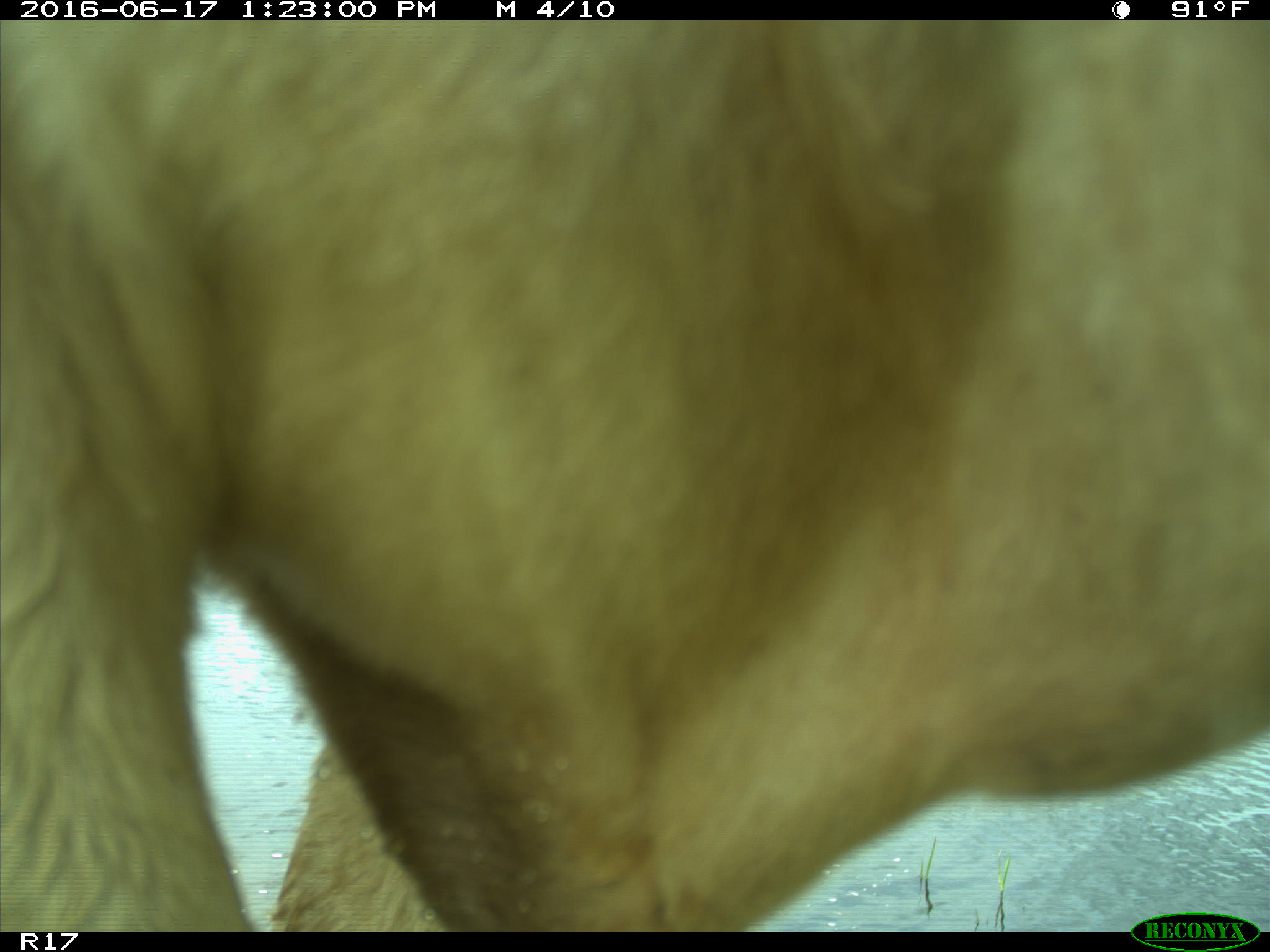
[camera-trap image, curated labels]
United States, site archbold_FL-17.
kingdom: Animalia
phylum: Chordata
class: Mammalia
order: Artiodactyla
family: Bovidae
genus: Bos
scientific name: Bos taurus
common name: domestic cow